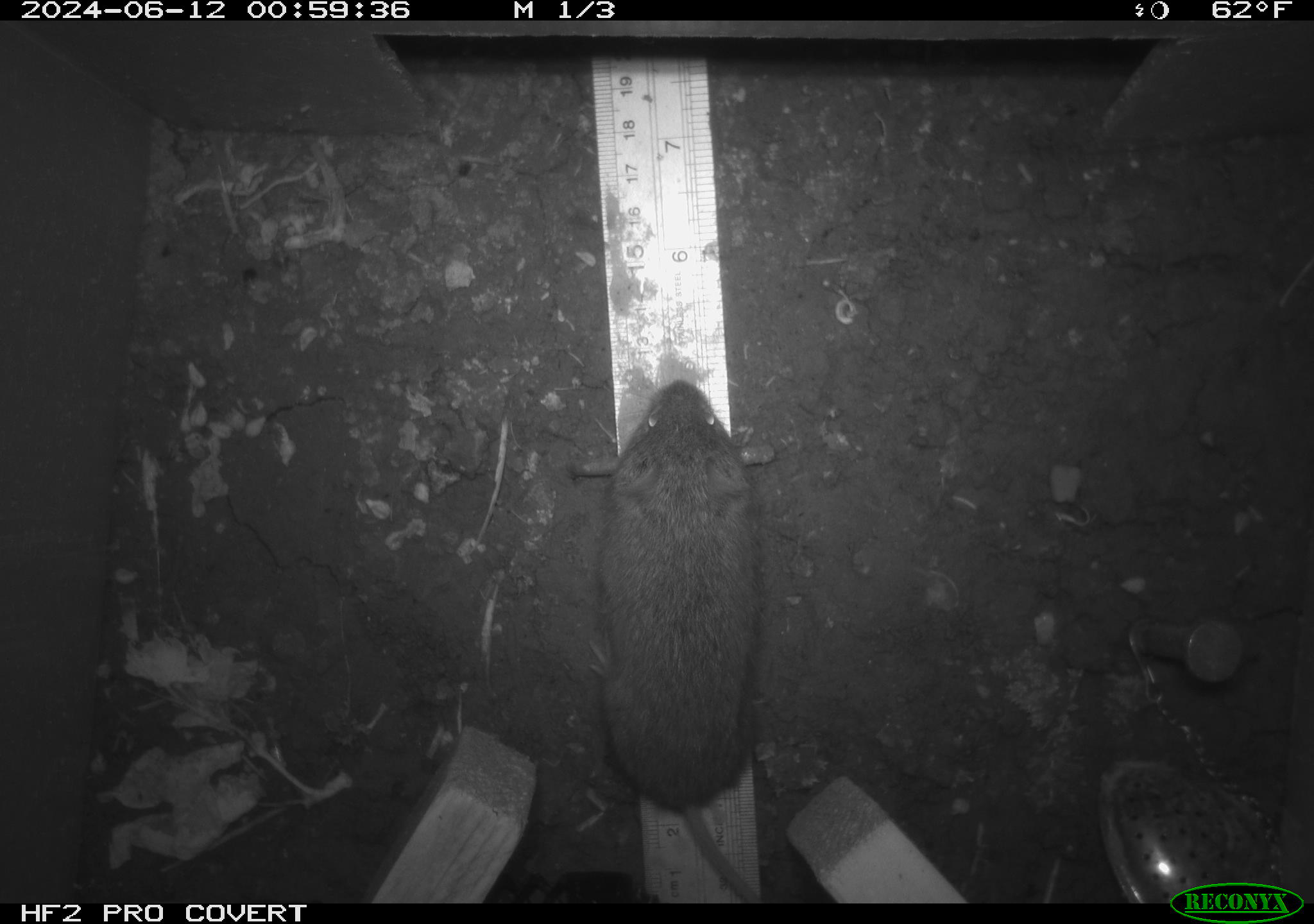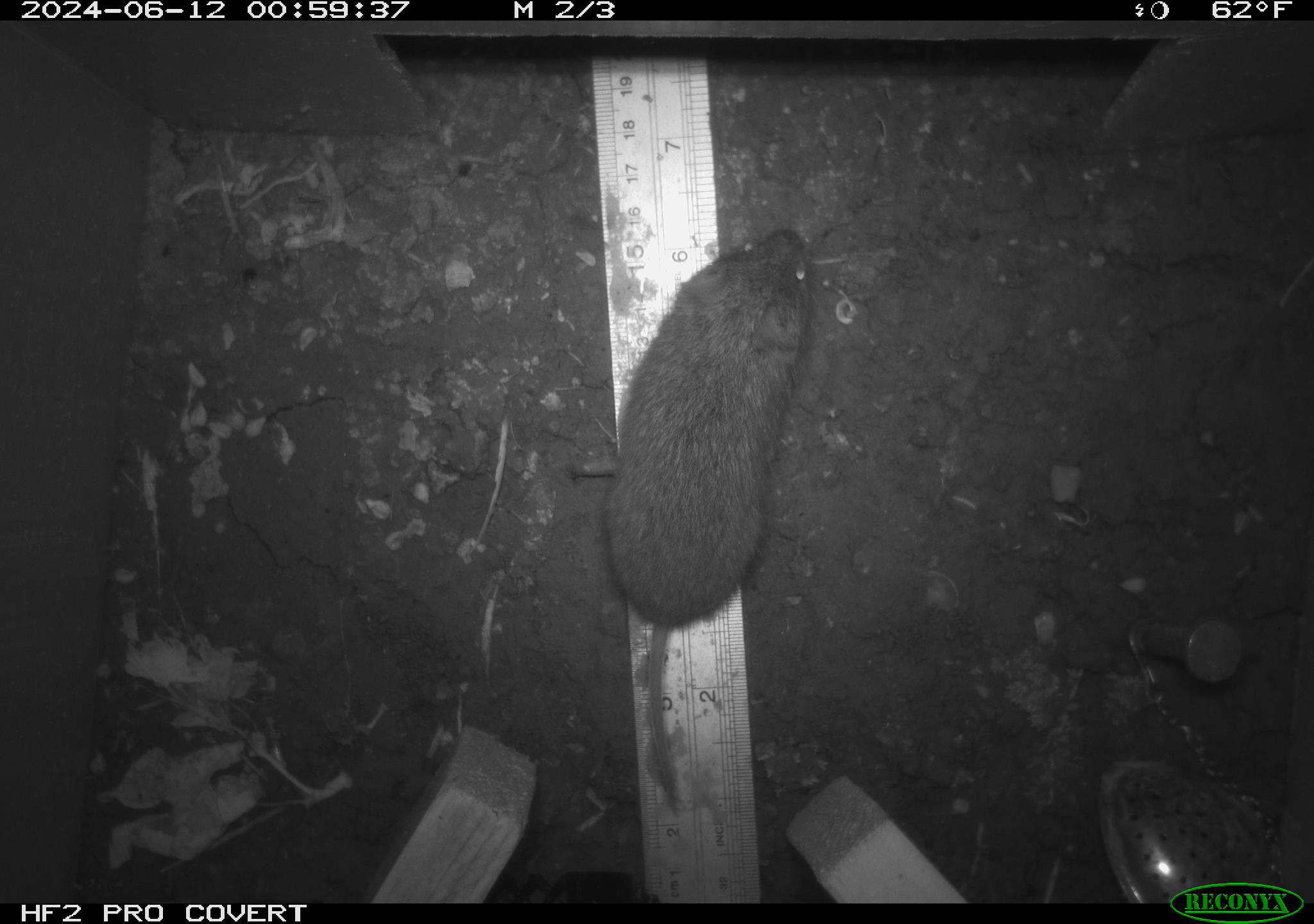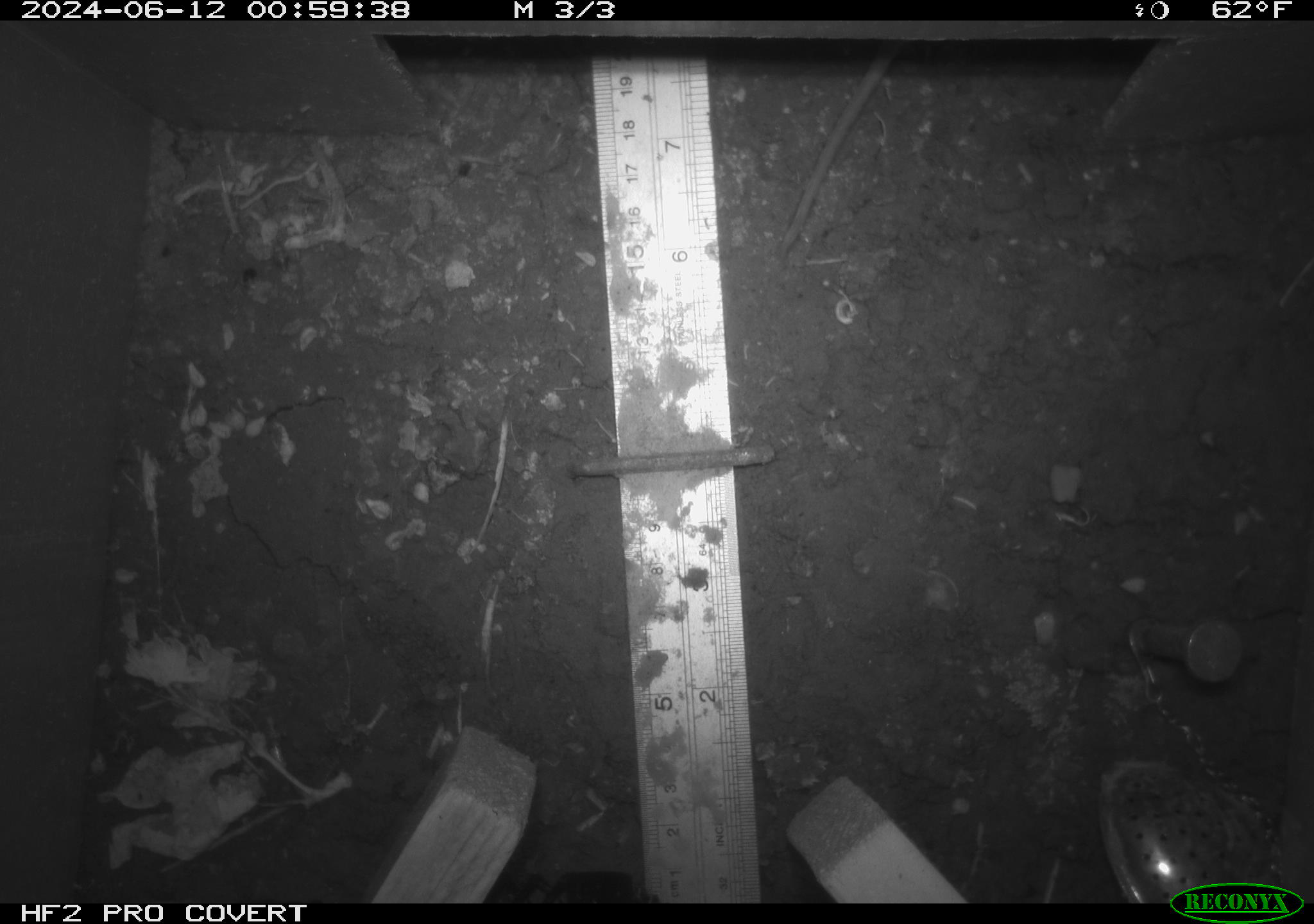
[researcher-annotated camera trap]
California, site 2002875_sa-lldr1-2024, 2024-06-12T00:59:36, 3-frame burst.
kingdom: Animalia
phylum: Chordata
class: Mammalia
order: Rodentia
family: Cricetidae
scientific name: Arvicolinae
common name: voles, lemmings, and muskrats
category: arvicolinae subfamily